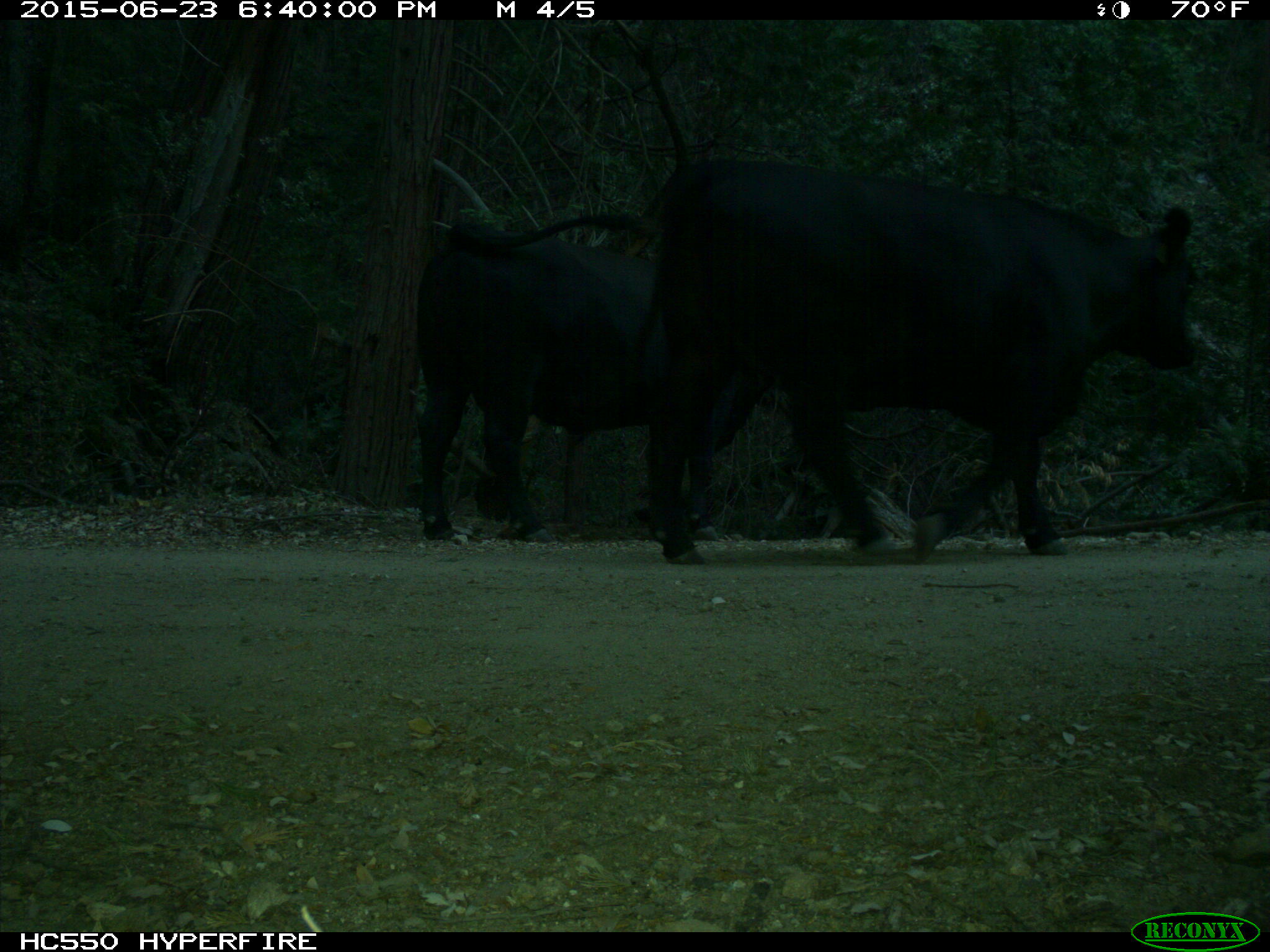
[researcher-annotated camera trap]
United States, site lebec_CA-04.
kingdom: Animalia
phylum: Chordata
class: Mammalia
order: Artiodactyla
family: Bovidae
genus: Bos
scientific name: Bos taurus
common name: domestic cow